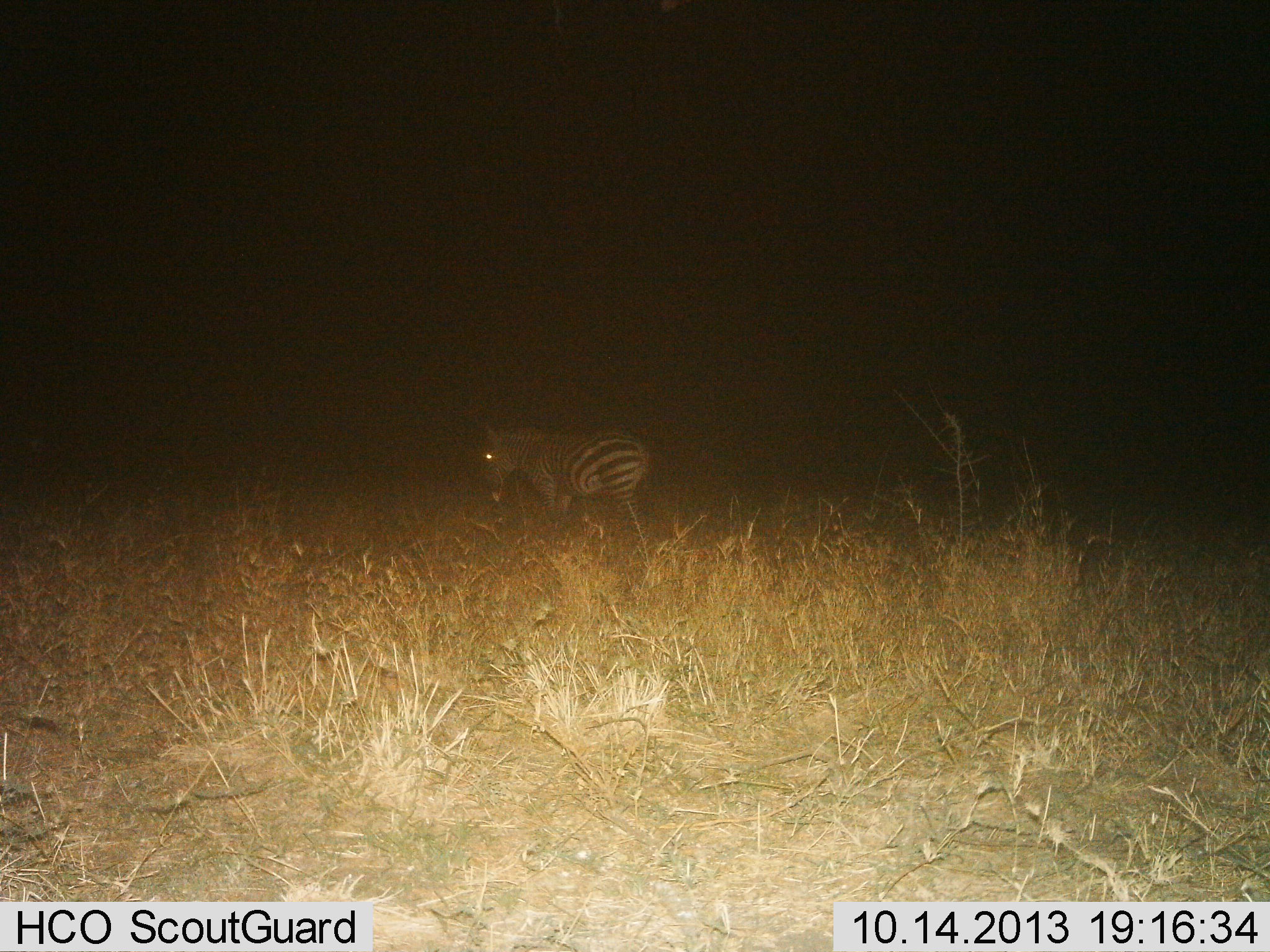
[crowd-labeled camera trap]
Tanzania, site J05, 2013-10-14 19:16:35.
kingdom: Animalia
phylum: Chordata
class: Mammalia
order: Perissodactyla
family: Equidae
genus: Equus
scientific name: Equus quagga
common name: plains zebra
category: zebra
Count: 1.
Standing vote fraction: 75%.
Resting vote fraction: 6%.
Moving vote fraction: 19%.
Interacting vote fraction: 0%.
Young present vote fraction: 0%.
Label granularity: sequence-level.